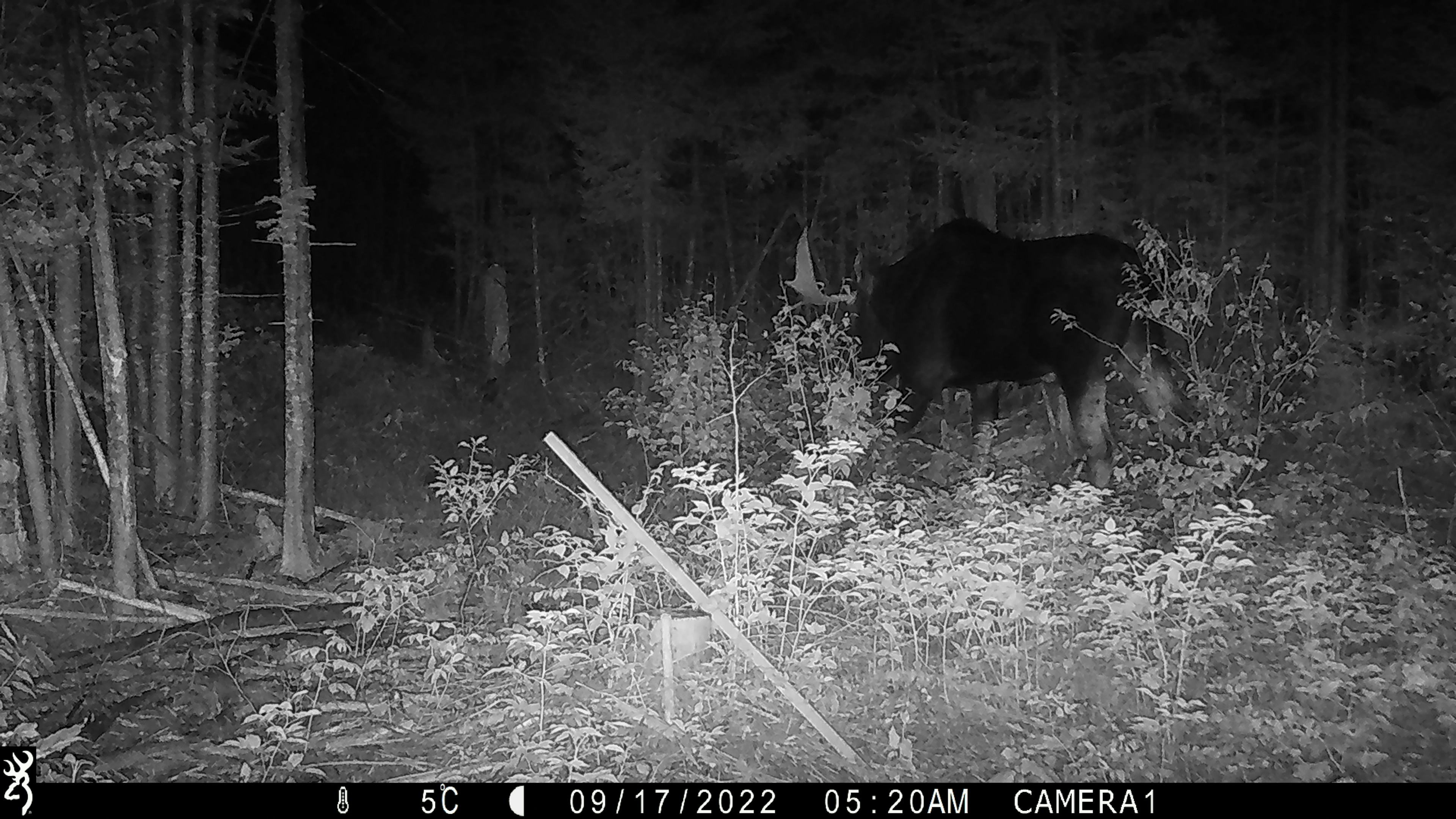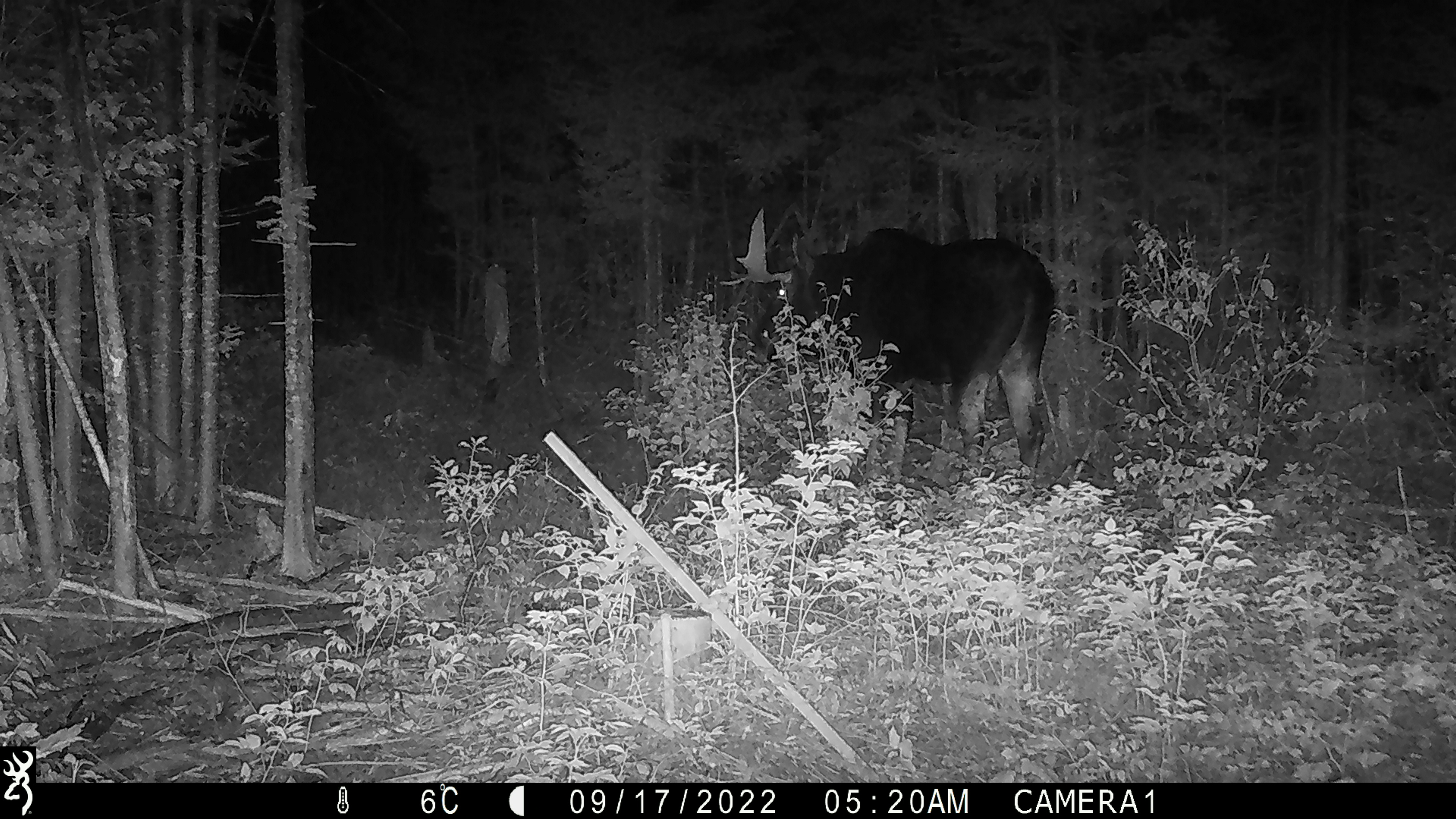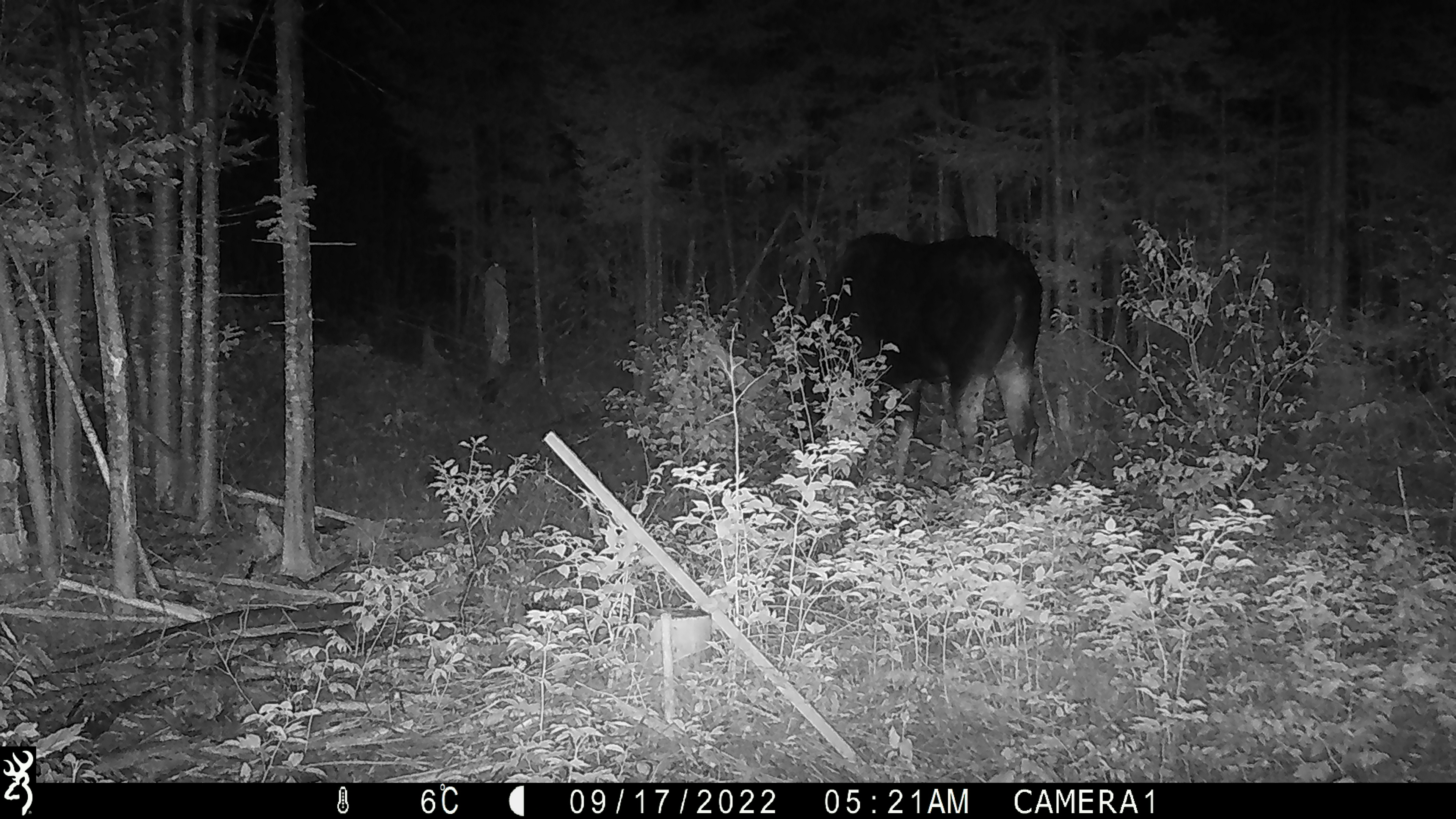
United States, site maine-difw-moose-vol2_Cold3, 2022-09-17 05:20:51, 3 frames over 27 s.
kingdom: Animalia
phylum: Chordata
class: Mammalia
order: Artiodactyla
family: Cervidae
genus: Alces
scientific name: Alces alces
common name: moose